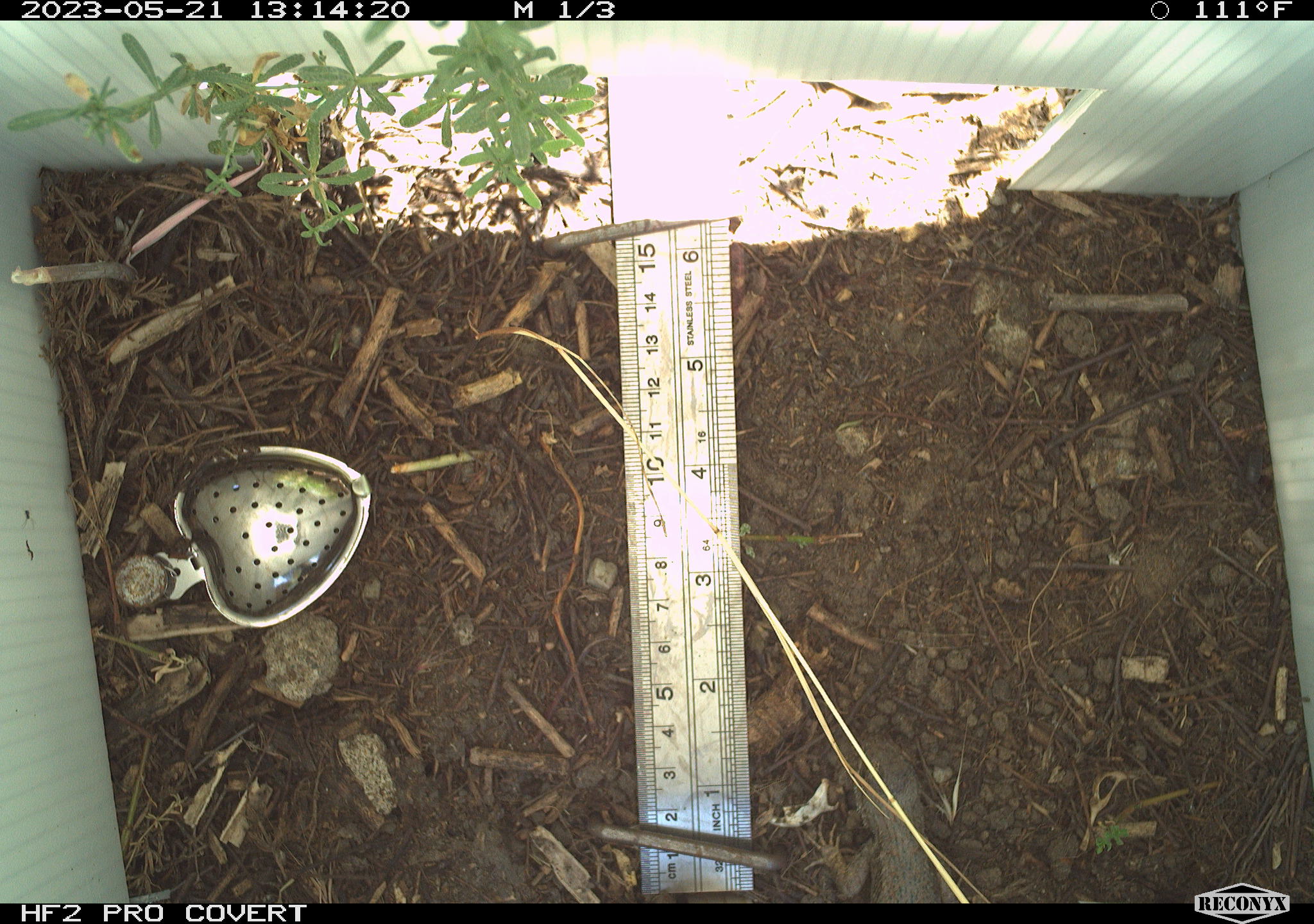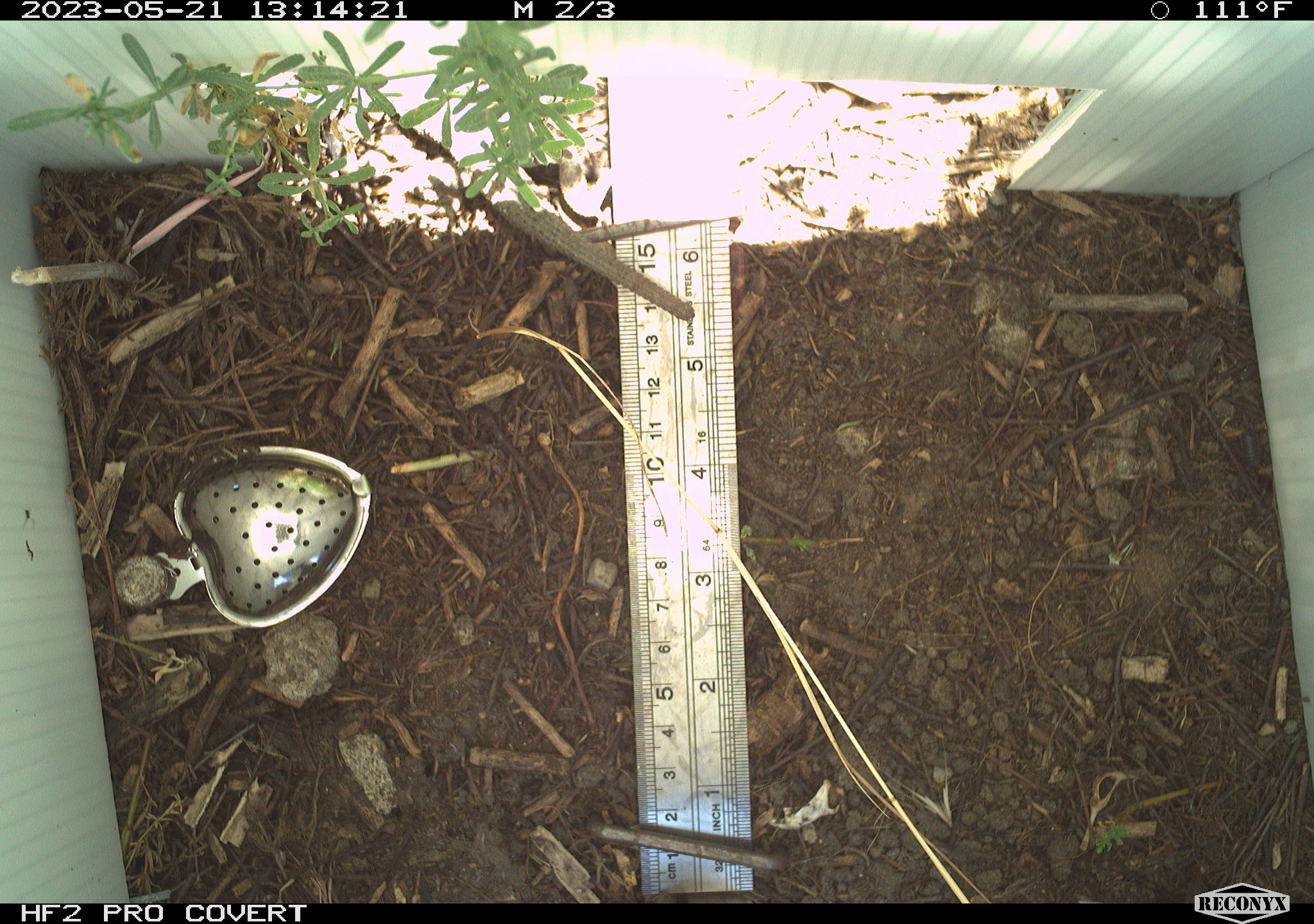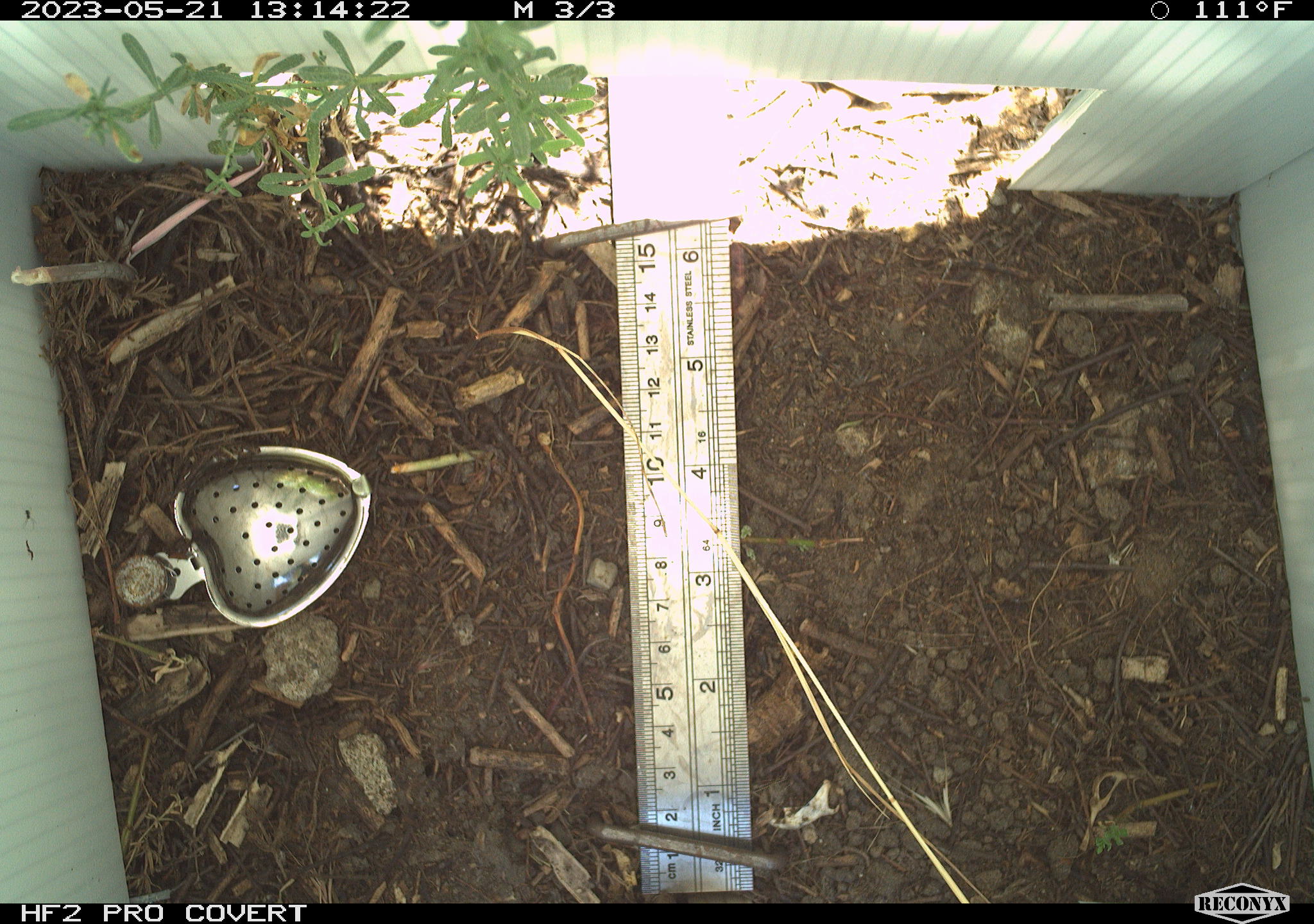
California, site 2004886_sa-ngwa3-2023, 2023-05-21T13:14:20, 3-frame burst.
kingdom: Animalia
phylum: Chordata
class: Reptilia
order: Squamata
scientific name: Squamata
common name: lizards and snakes